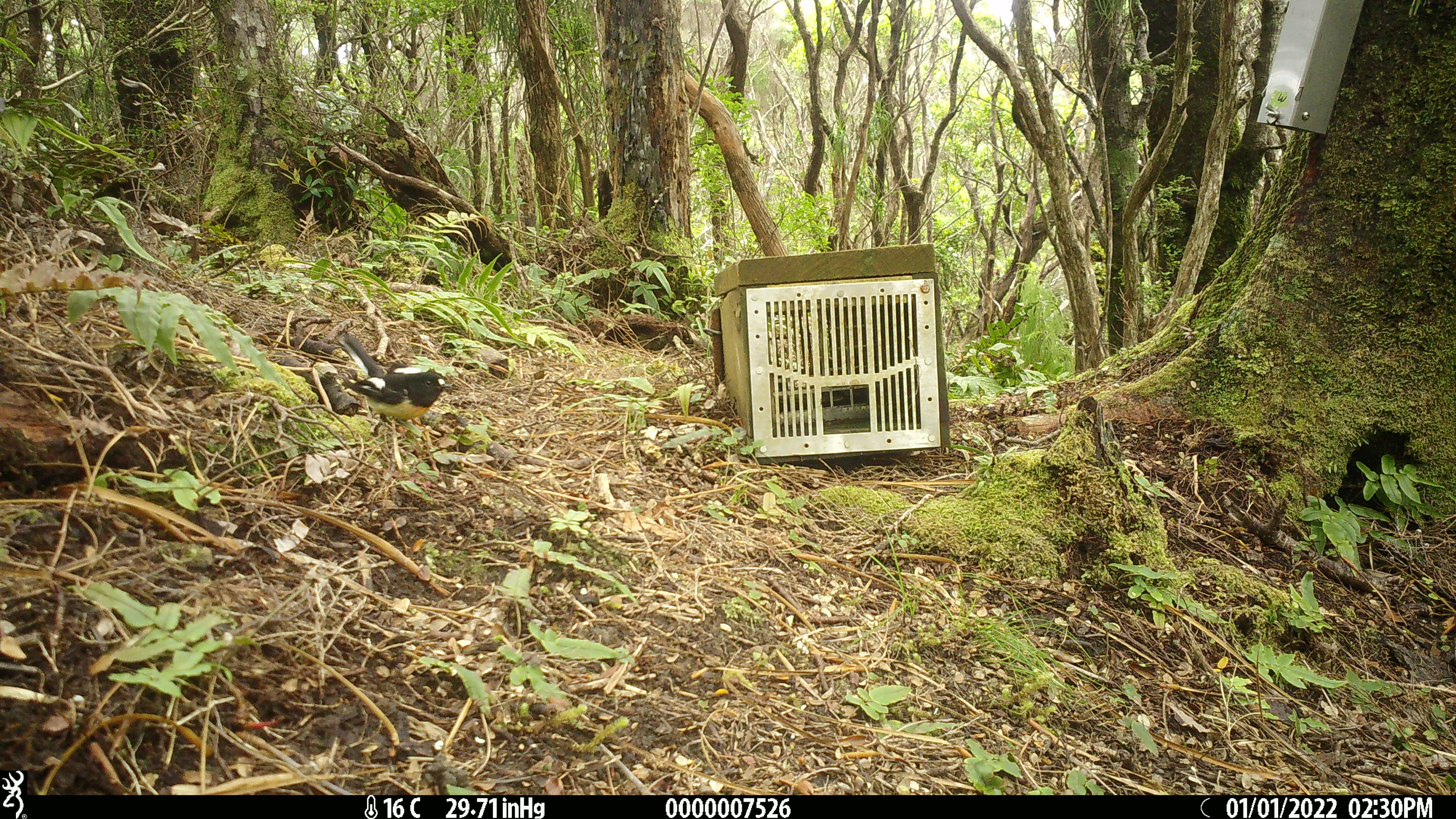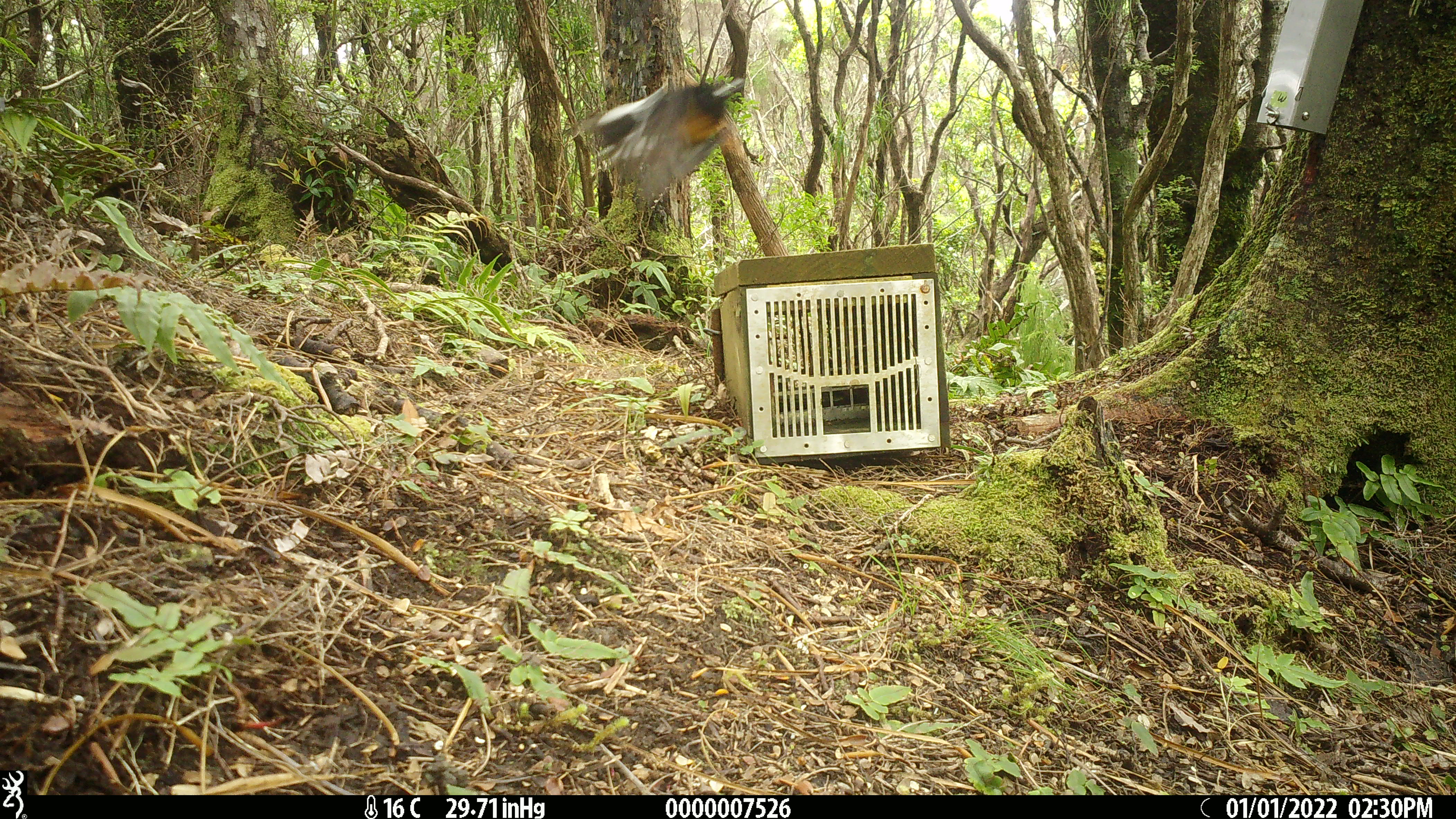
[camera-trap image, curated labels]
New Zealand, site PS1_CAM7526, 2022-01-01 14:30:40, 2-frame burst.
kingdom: Animalia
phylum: Chordata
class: Aves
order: Passeriformes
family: Petroicidae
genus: Petroica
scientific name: Petroica macrocephala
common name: tomtit